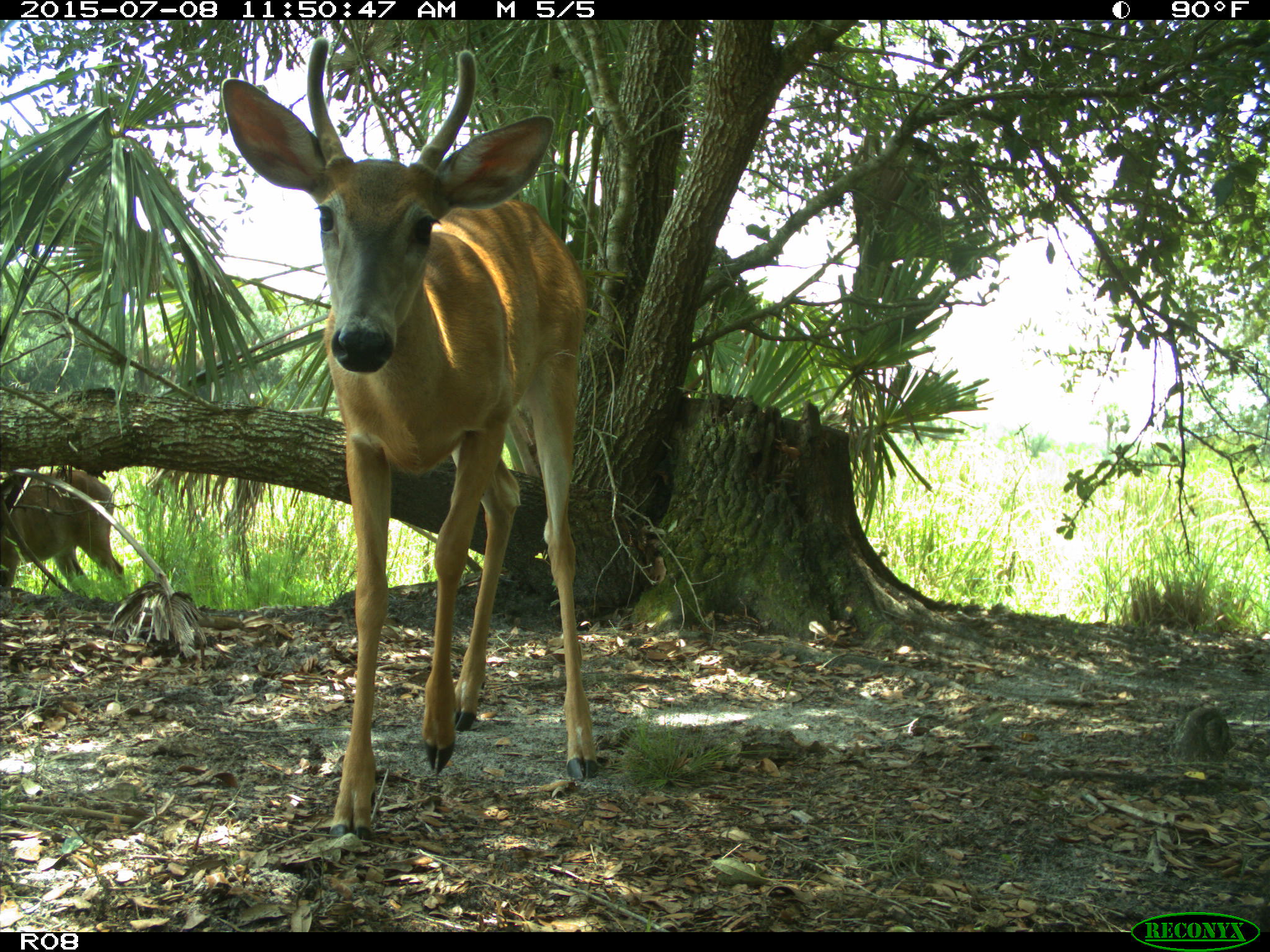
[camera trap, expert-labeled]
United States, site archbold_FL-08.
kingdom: Animalia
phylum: Chordata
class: Mammalia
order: Artiodactyla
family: Cervidae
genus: Odocoileus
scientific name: Odocoileus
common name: deer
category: unidentified deer